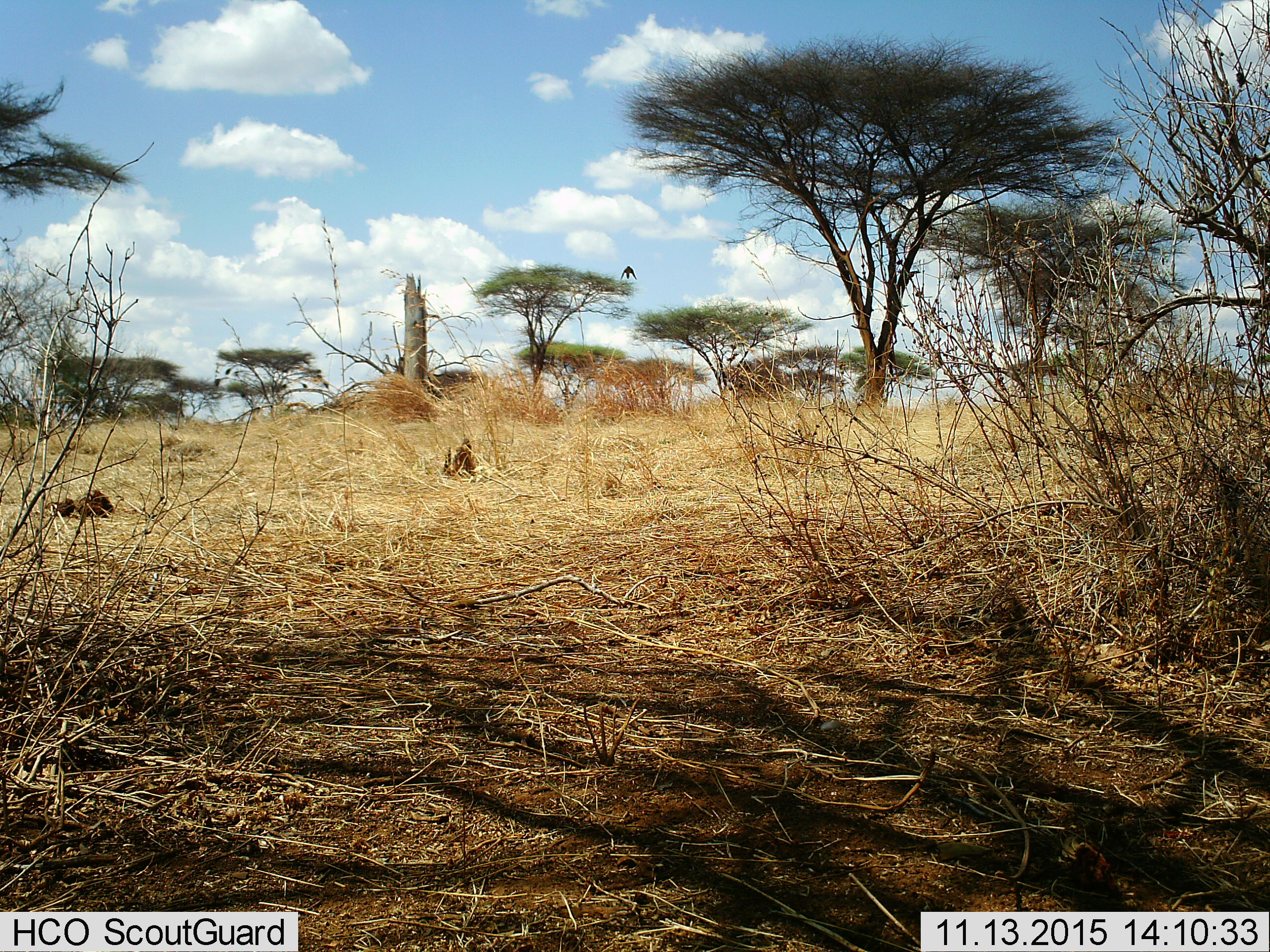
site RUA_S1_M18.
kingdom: Animalia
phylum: Chordata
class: Aves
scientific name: Aves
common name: bird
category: birdother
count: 1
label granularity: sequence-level